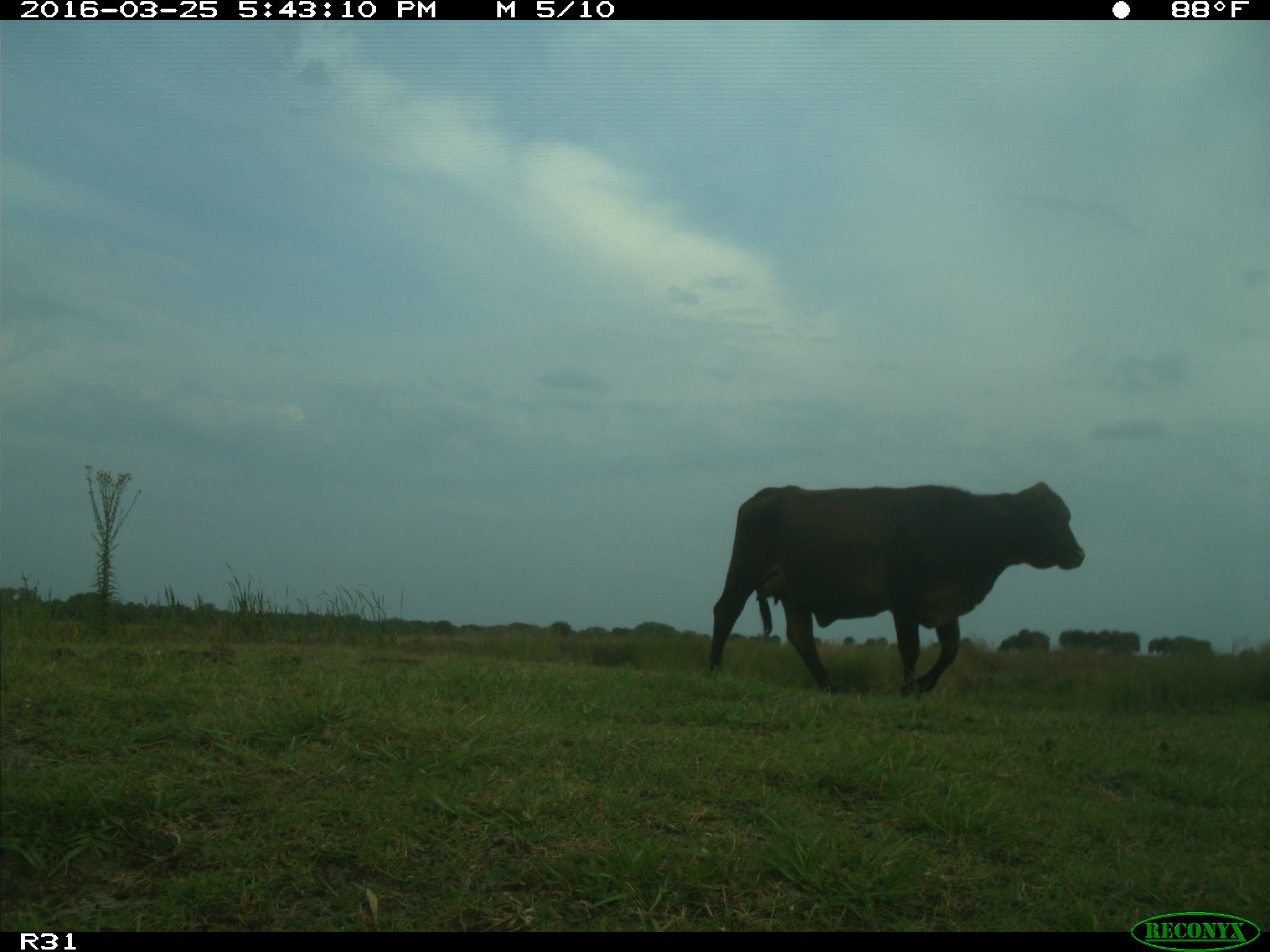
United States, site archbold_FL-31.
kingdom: Animalia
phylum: Chordata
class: Mammalia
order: Artiodactyla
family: Bovidae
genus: Bos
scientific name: Bos taurus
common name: domestic cow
Bos taurus (domestic cow).